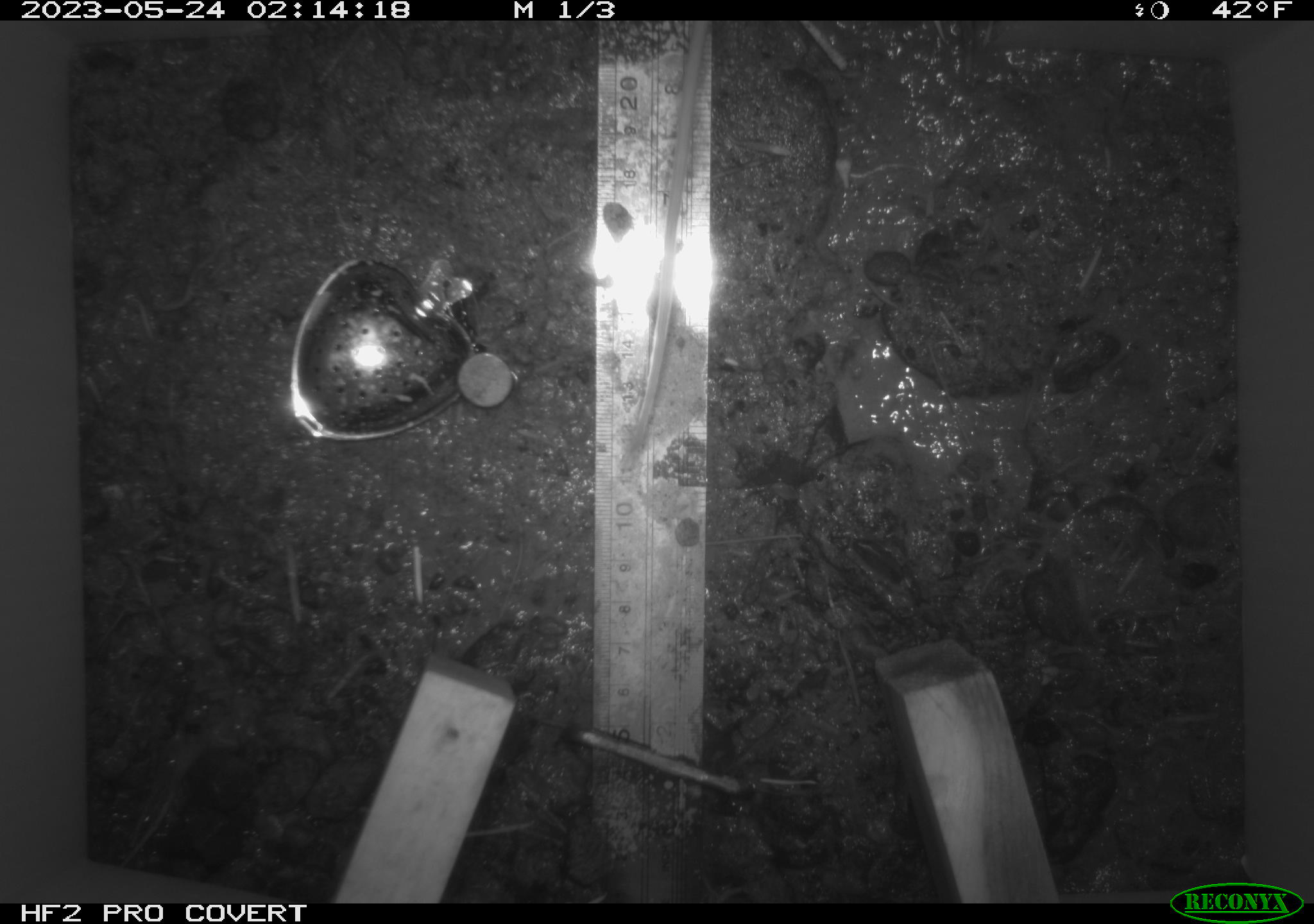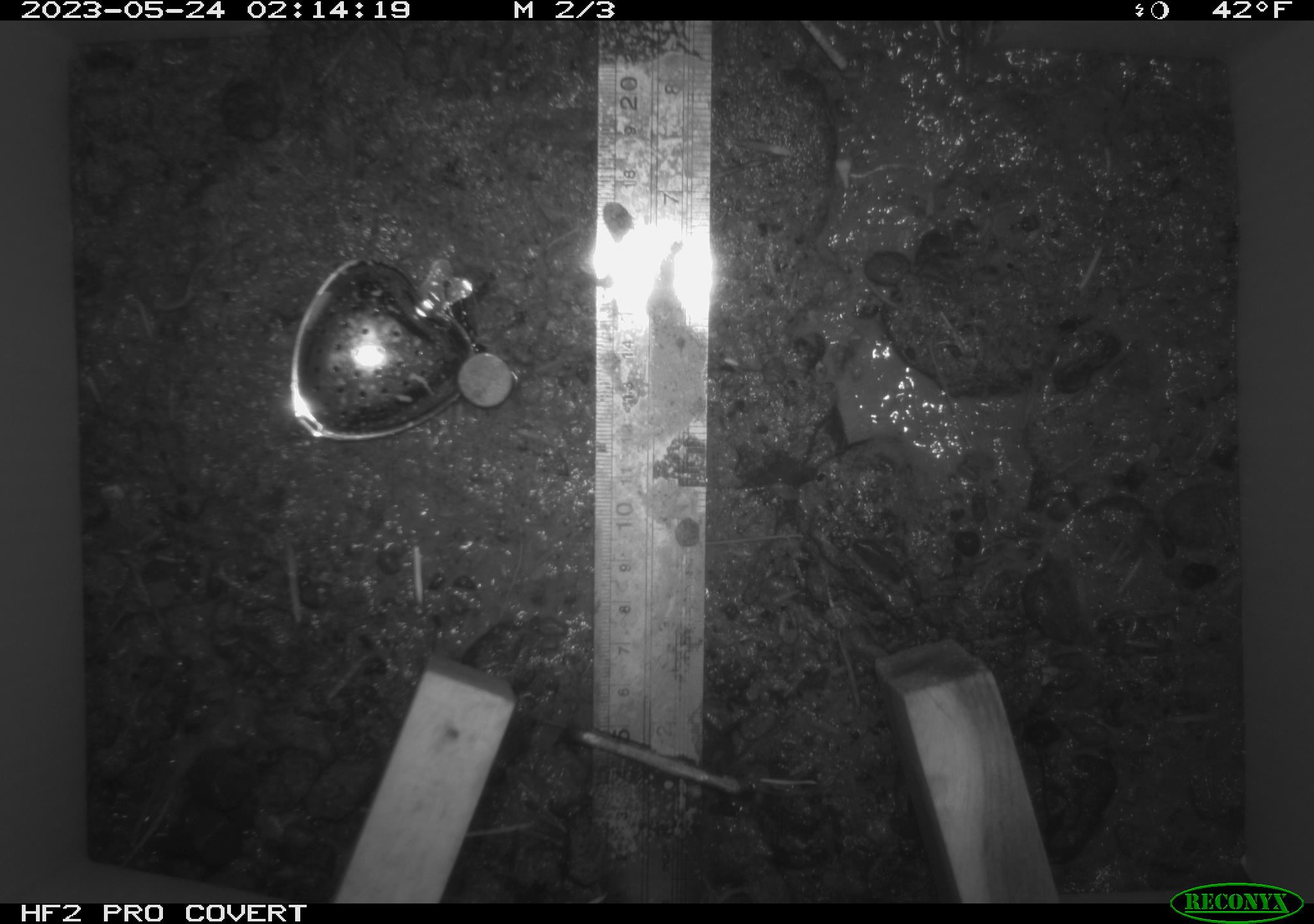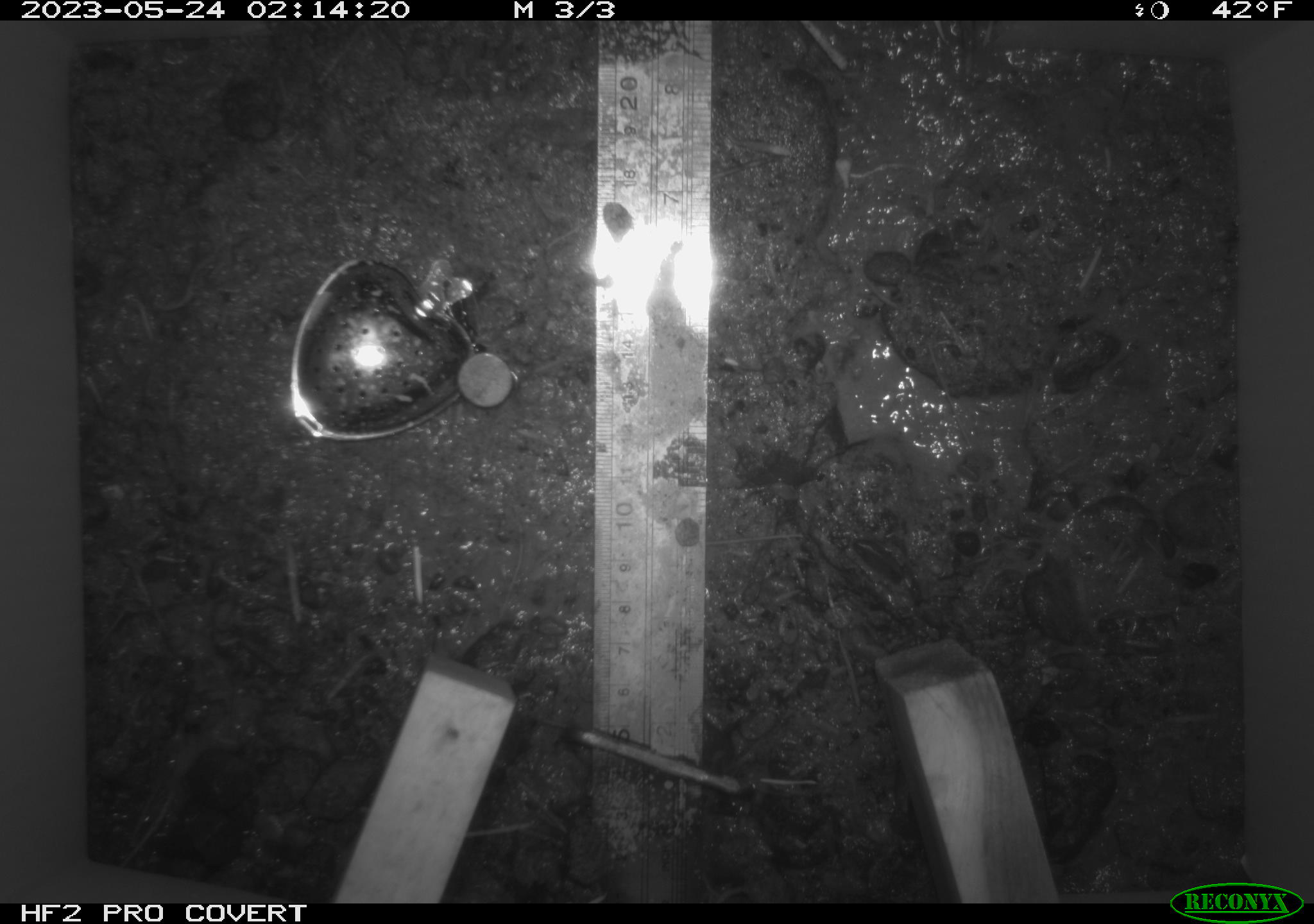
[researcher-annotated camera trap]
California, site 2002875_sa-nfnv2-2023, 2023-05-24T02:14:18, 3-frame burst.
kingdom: Animalia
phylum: Chordata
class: Mammalia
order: Rodentia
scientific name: Rodentia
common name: mouse species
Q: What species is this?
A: Mouse species (Rodentia).